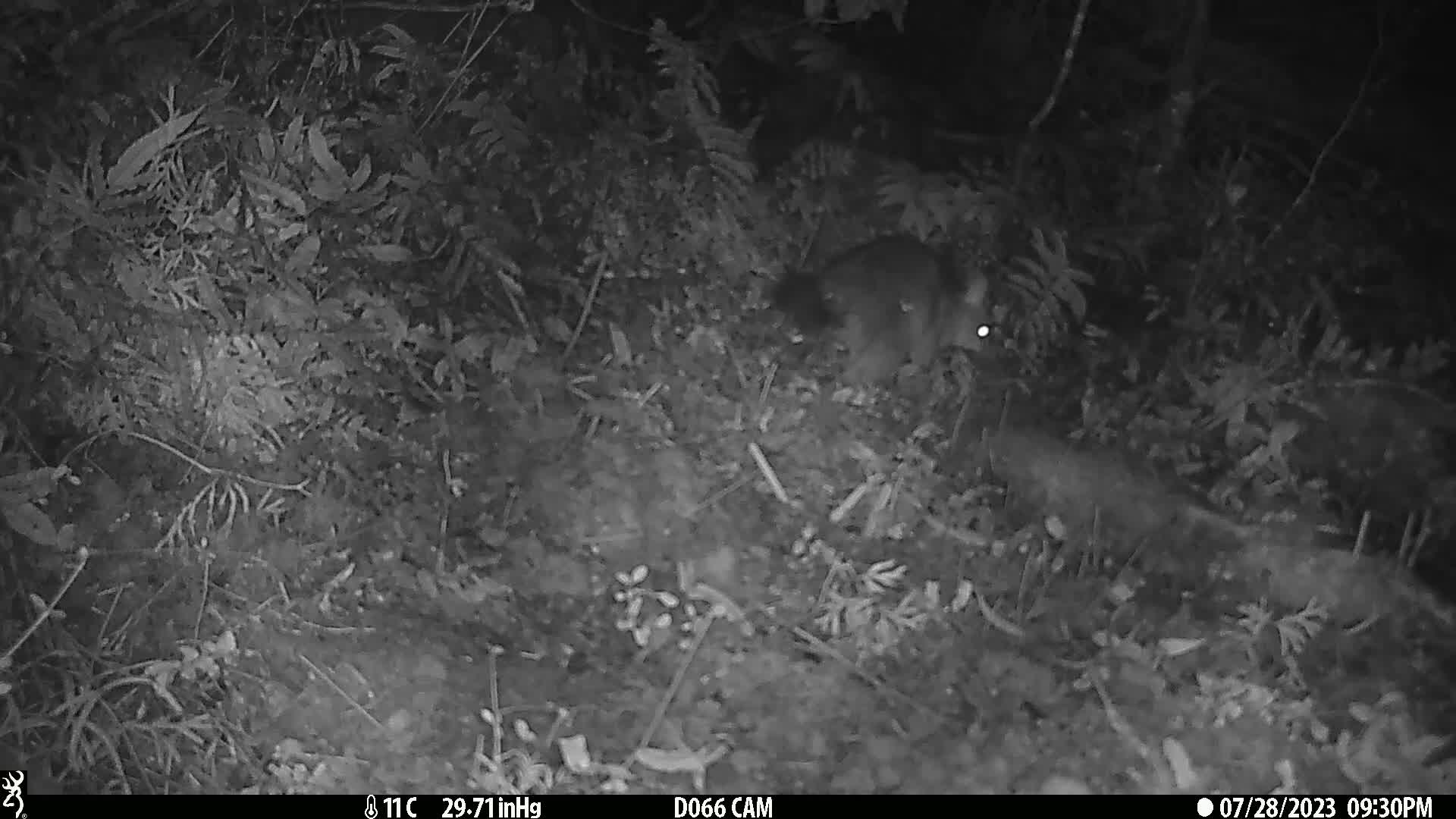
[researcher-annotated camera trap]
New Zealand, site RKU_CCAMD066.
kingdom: Animalia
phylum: Chordata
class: Mammalia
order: Diprotodontia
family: Phalangeridae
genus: Trichosurus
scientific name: Trichosurus vulpecula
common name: common brushtail possum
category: possum